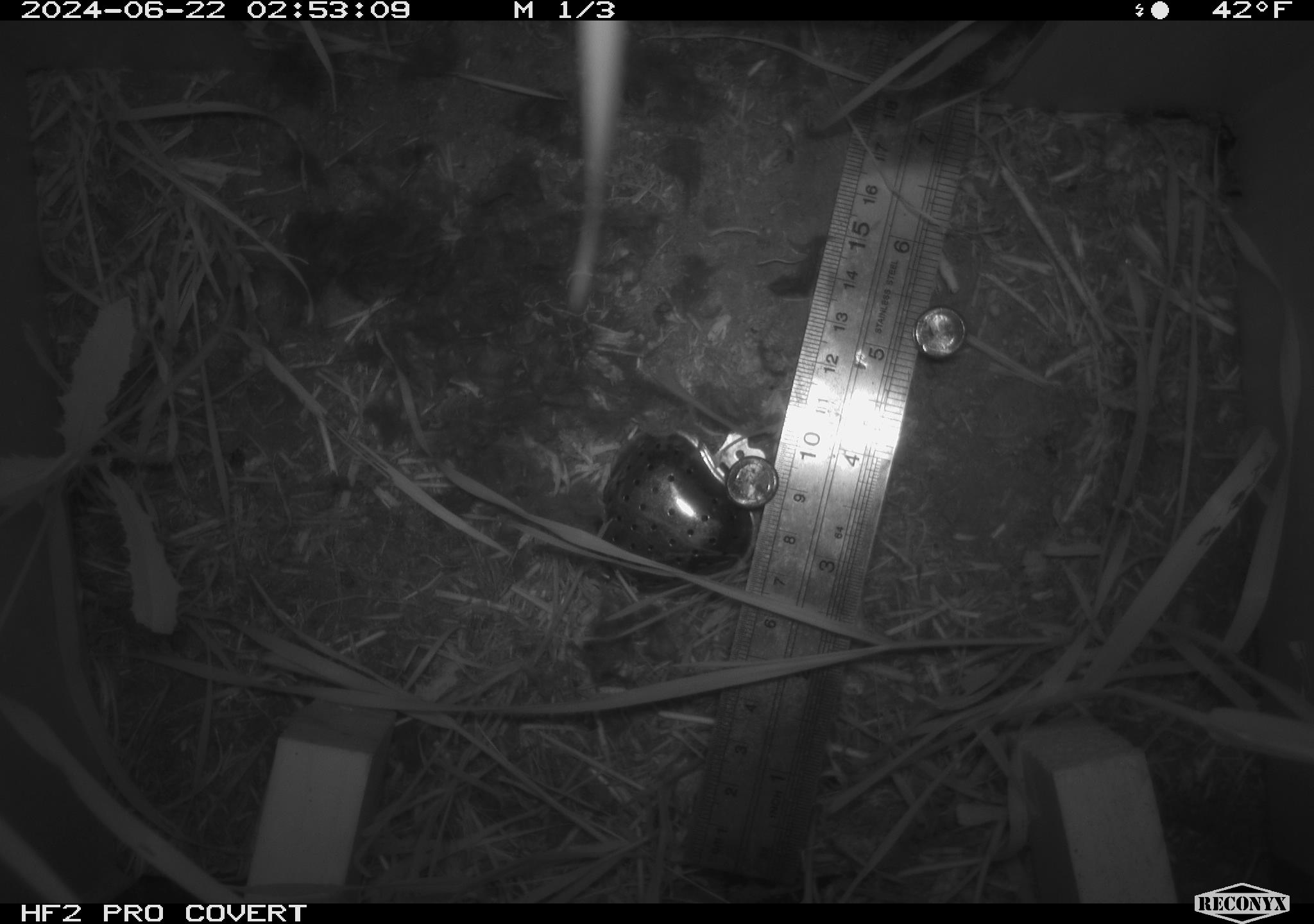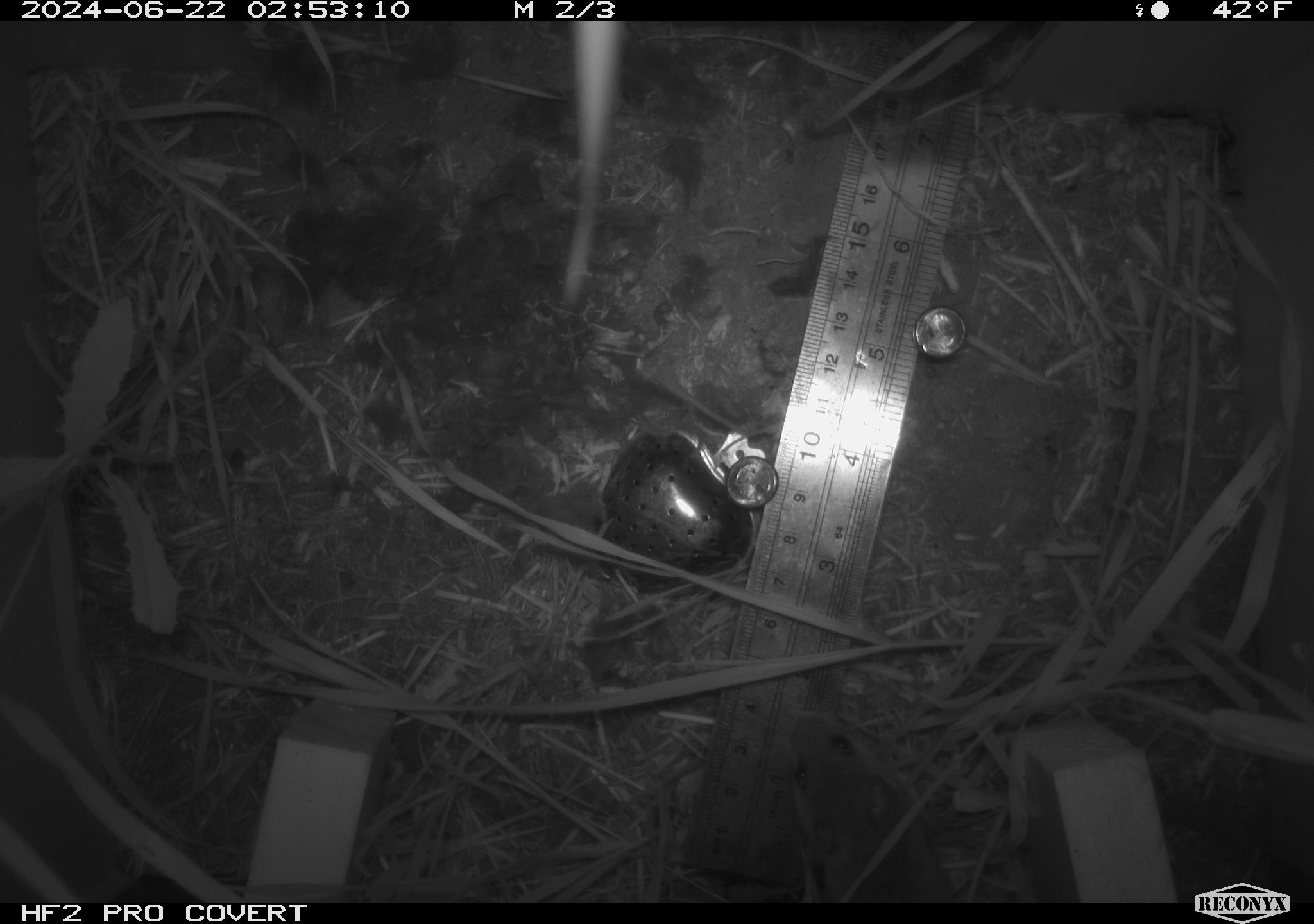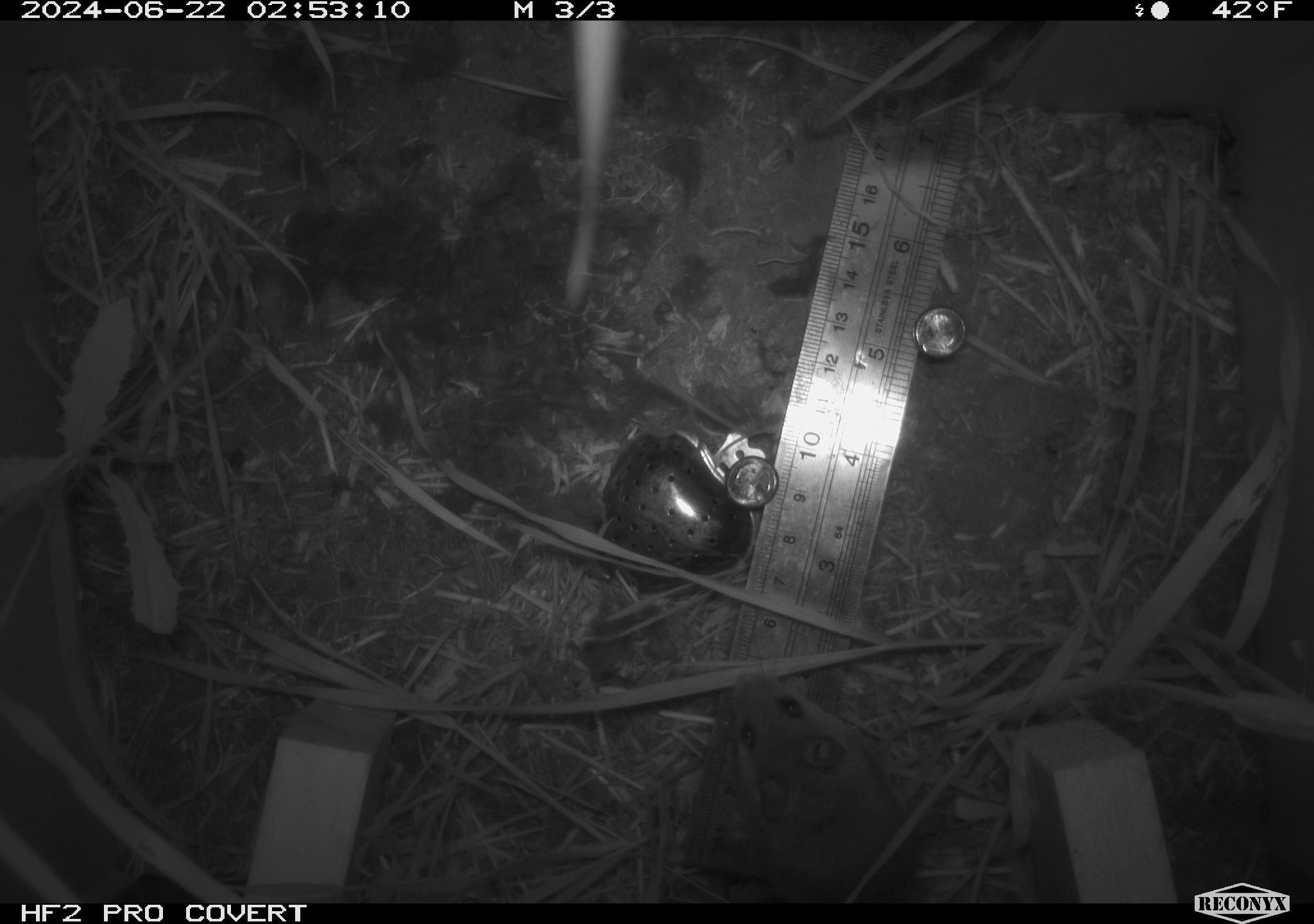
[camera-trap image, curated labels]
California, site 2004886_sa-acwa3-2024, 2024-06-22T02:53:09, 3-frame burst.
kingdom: Animalia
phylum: Chordata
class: Mammalia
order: Rodentia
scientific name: Rodentia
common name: mouse species